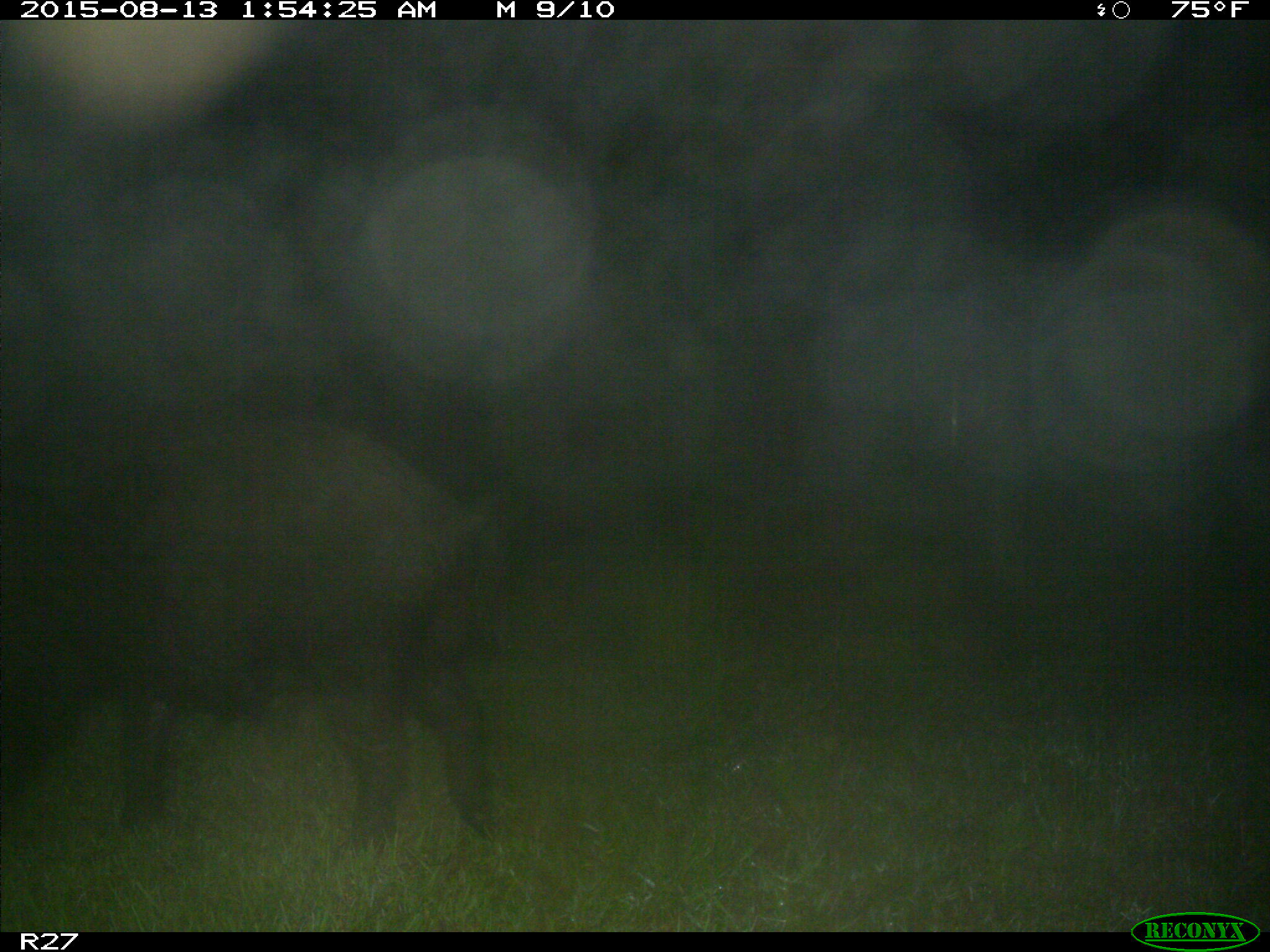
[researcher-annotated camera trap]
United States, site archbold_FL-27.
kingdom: Animalia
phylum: Chordata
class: Mammalia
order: Artiodactyla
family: Suidae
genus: Sus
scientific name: Sus scrofa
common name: wild boar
Sus scrofa (wild boar).